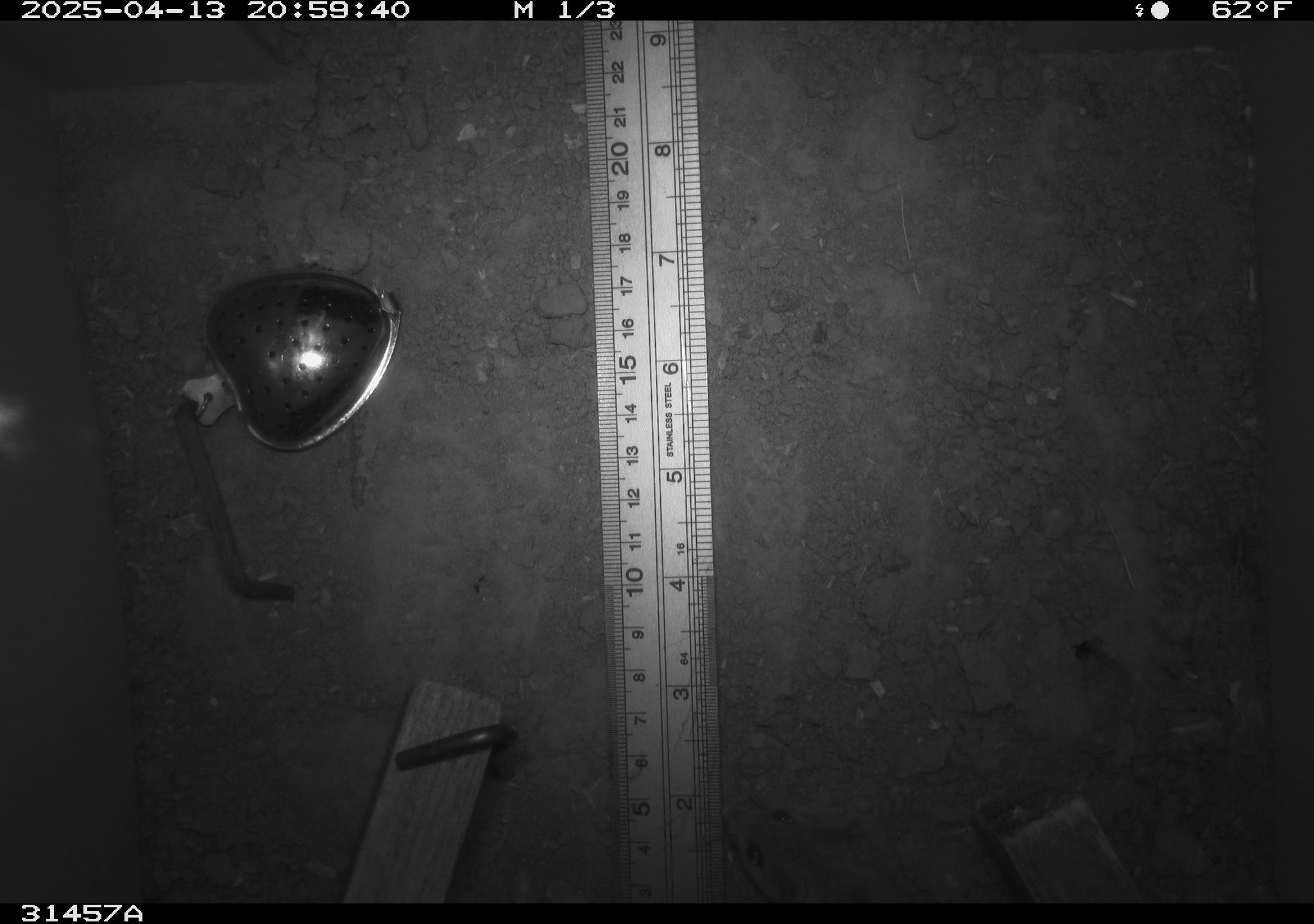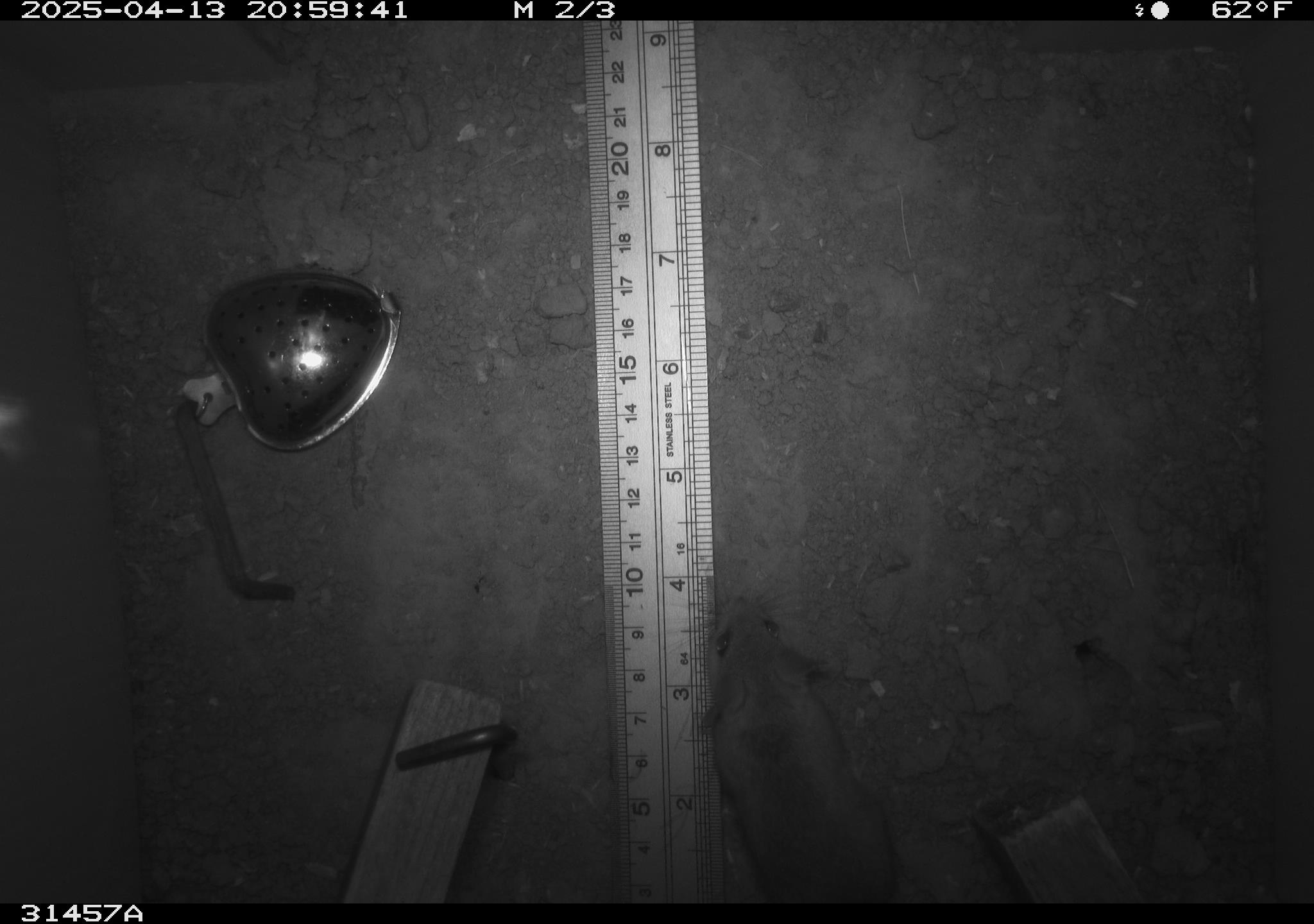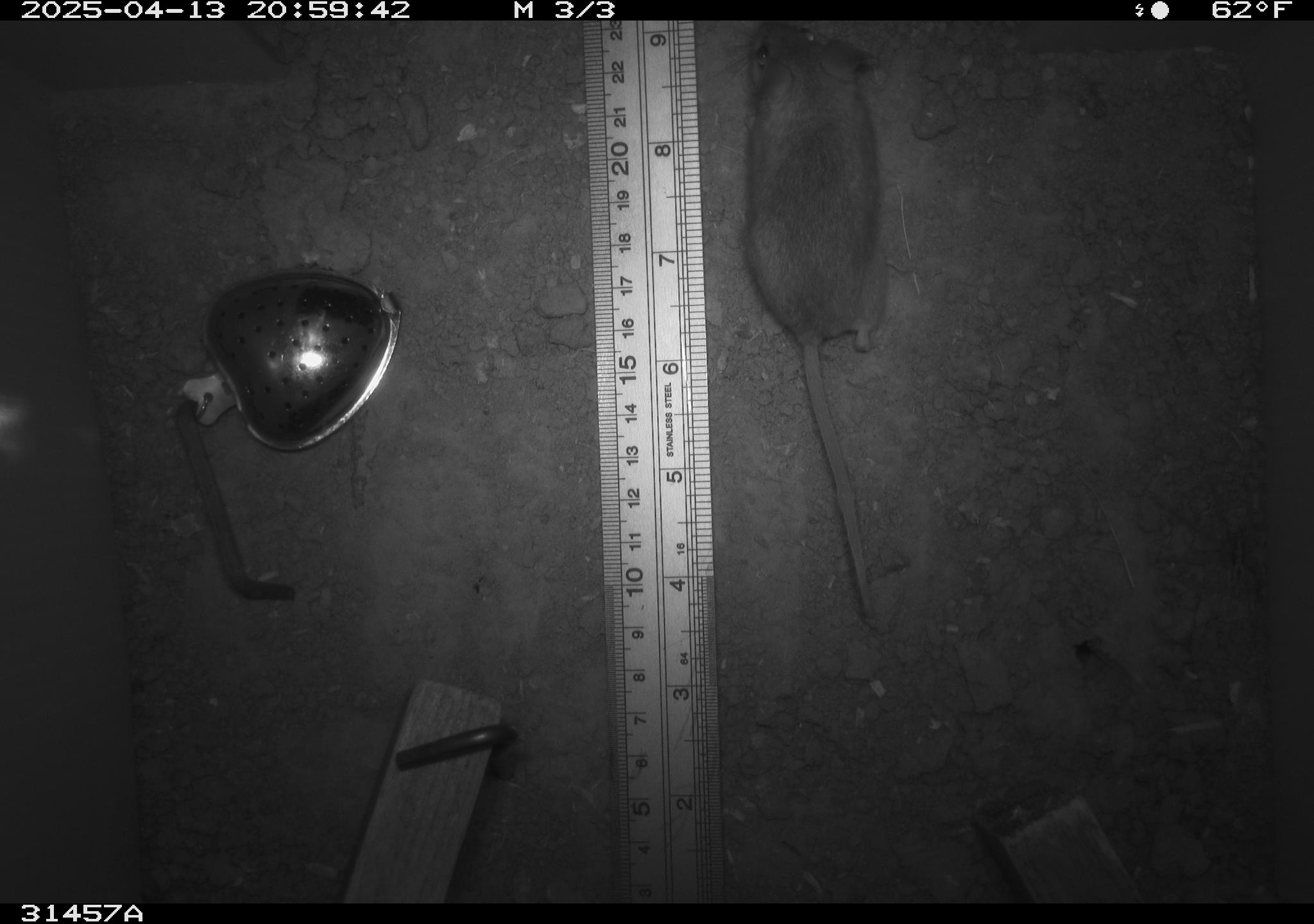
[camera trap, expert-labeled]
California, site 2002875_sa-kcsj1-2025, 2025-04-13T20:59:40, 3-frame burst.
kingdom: Animalia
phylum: Chordata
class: Mammalia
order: Rodentia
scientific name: Rodentia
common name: rodent